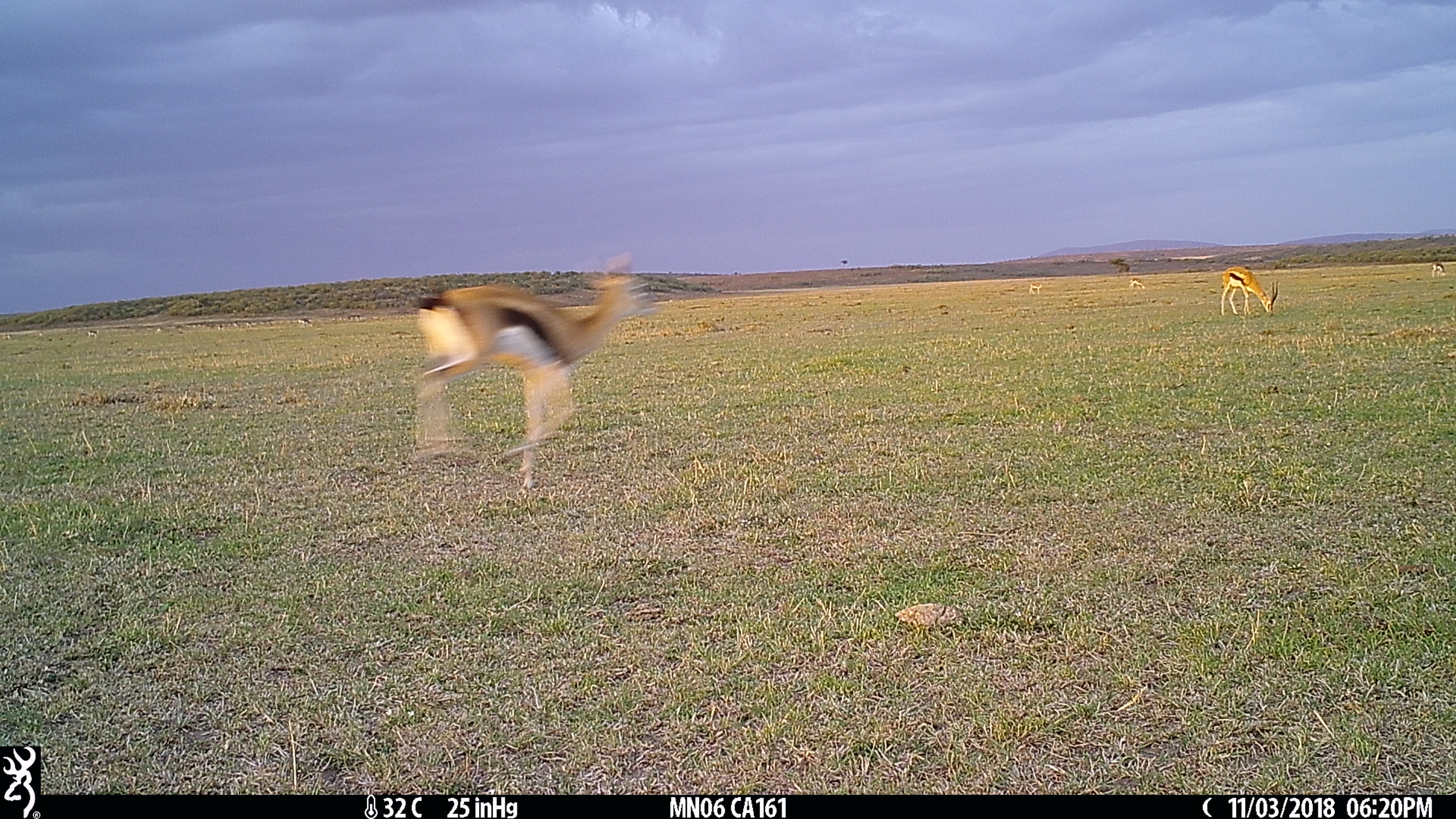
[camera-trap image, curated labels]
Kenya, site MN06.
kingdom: Animalia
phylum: Chordata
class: Mammalia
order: Artiodactyla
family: Bovidae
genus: Eudorcas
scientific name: Eudorcas thomsonii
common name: thomon's gazelle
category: gazelle thomsons